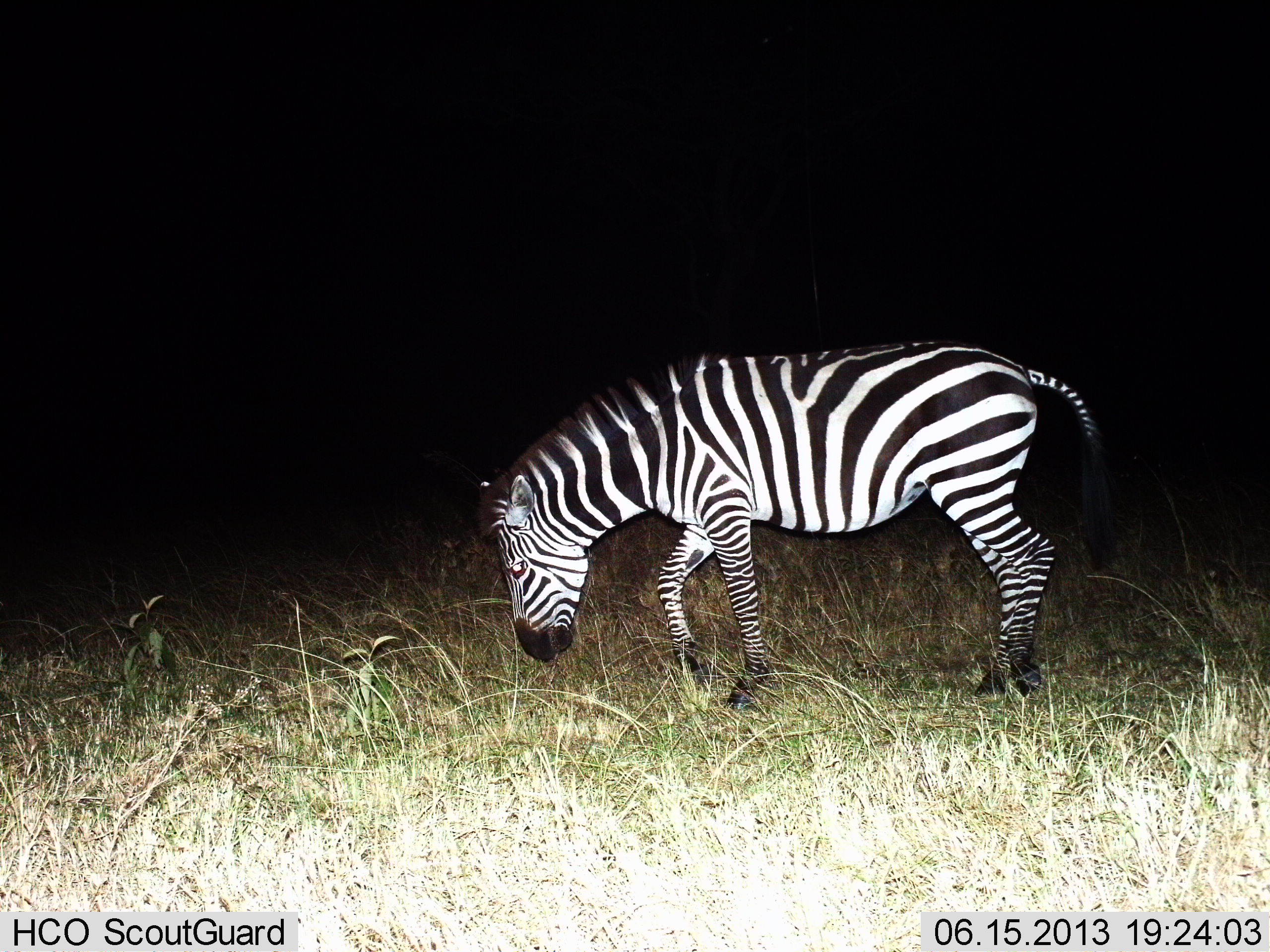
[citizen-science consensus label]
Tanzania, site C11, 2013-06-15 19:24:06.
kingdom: Animalia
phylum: Chordata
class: Mammalia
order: Perissodactyla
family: Equidae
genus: Equus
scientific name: Equus quagga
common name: plains zebra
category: zebra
Zebra (plains zebra) (Equus quagga), count 1. Behavior (volunteer vote fractions): standing 60%, resting 0%, moving 20%, interacting 0%. Young present (vote fraction): 0%. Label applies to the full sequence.